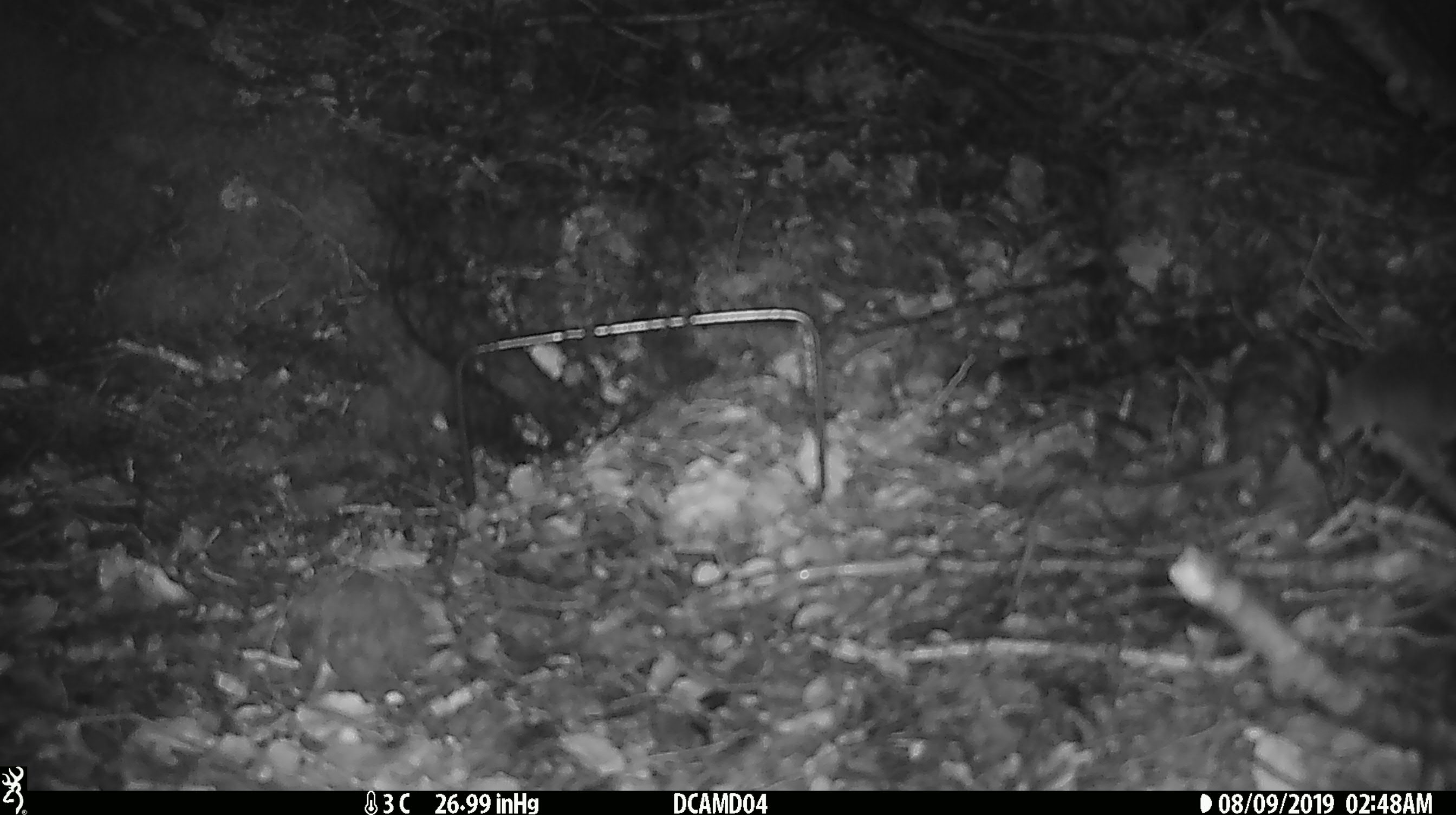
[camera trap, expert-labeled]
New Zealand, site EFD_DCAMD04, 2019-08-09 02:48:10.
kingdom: Animalia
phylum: Chordata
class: Mammalia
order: Rodentia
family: Muridae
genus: Mus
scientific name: Mus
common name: mouse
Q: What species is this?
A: Mouse (Mus).